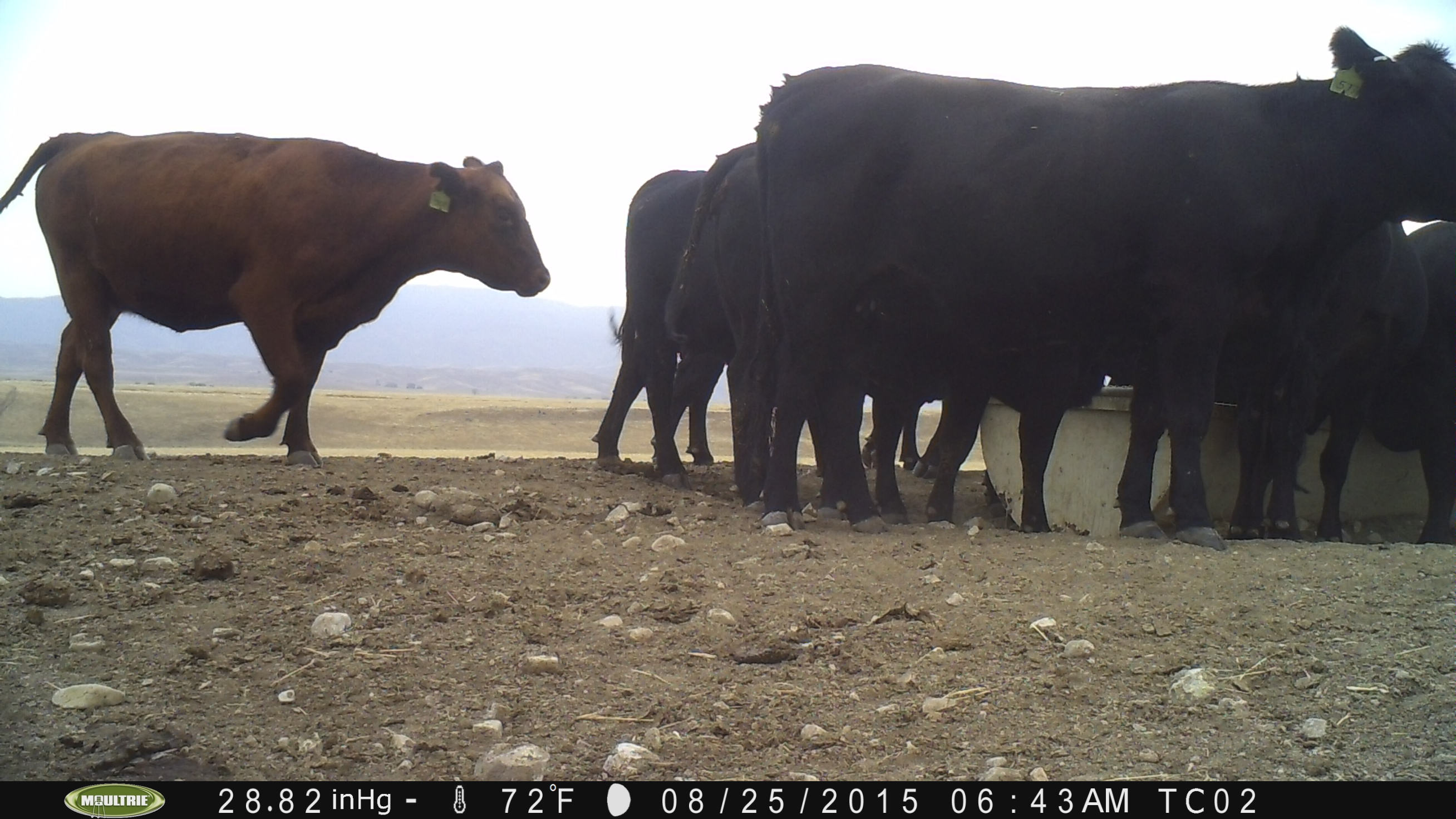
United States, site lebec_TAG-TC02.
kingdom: Animalia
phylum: Chordata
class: Mammalia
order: Artiodactyla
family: Bovidae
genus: Bos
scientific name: Bos taurus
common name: domestic cow